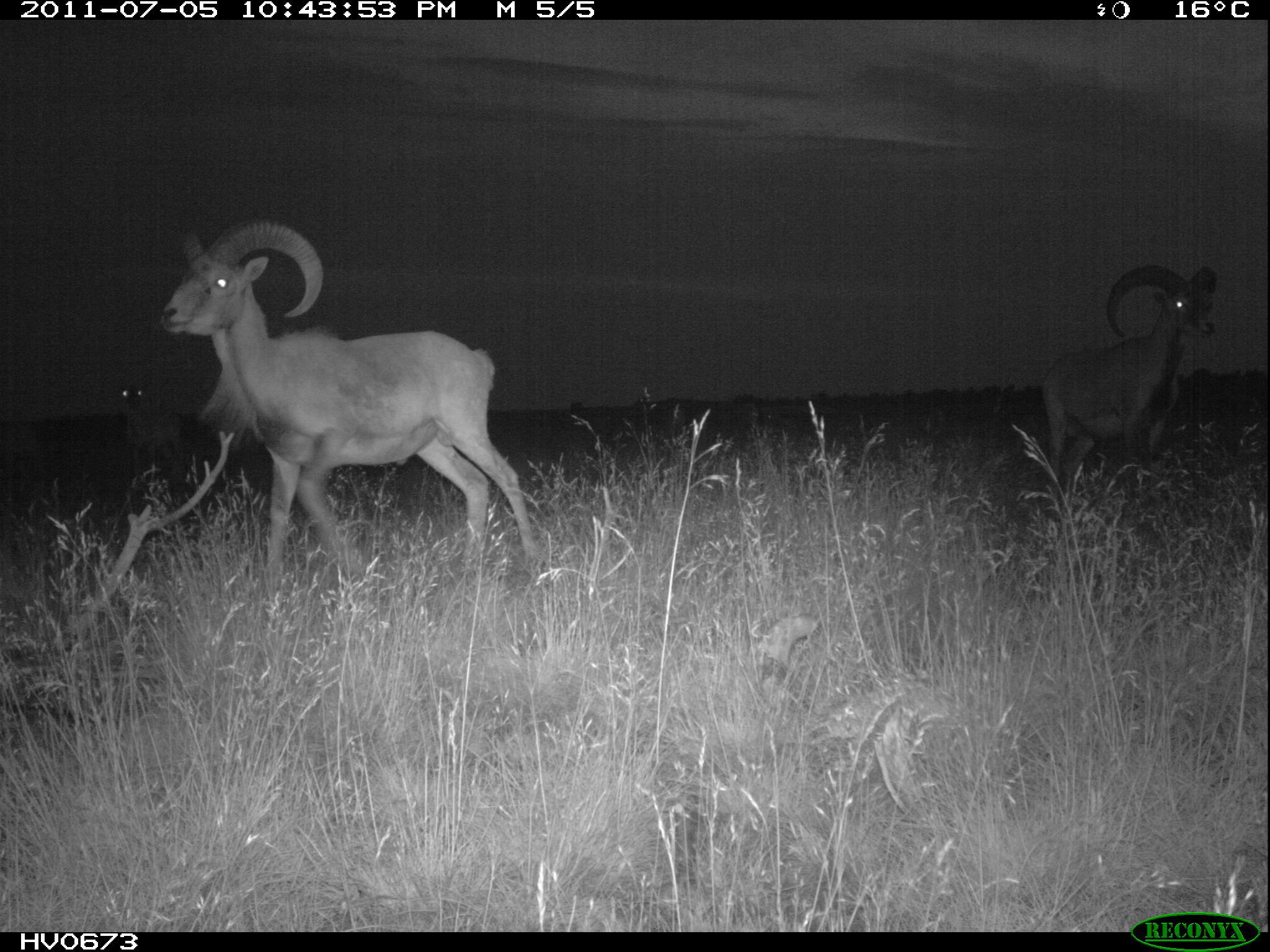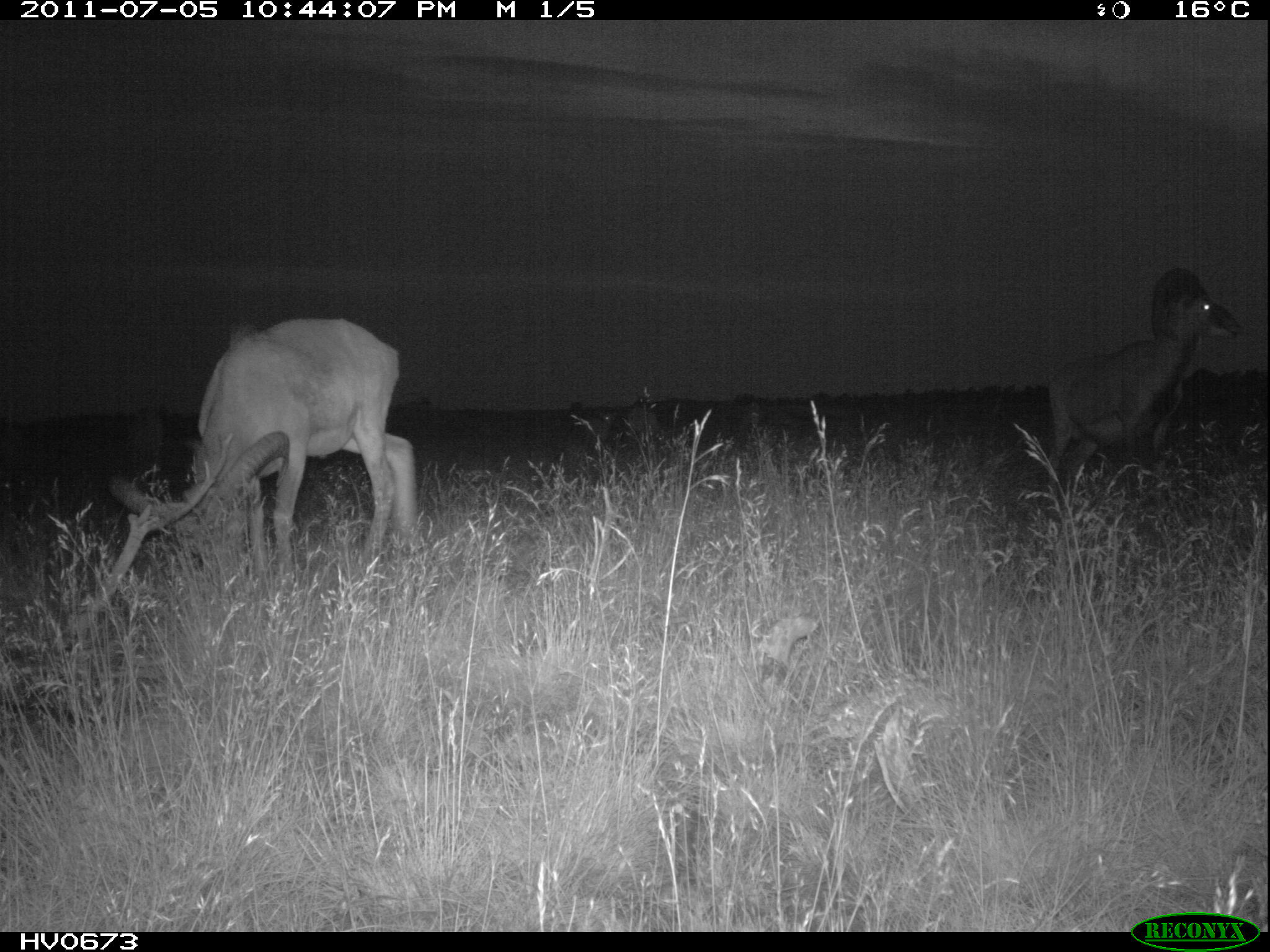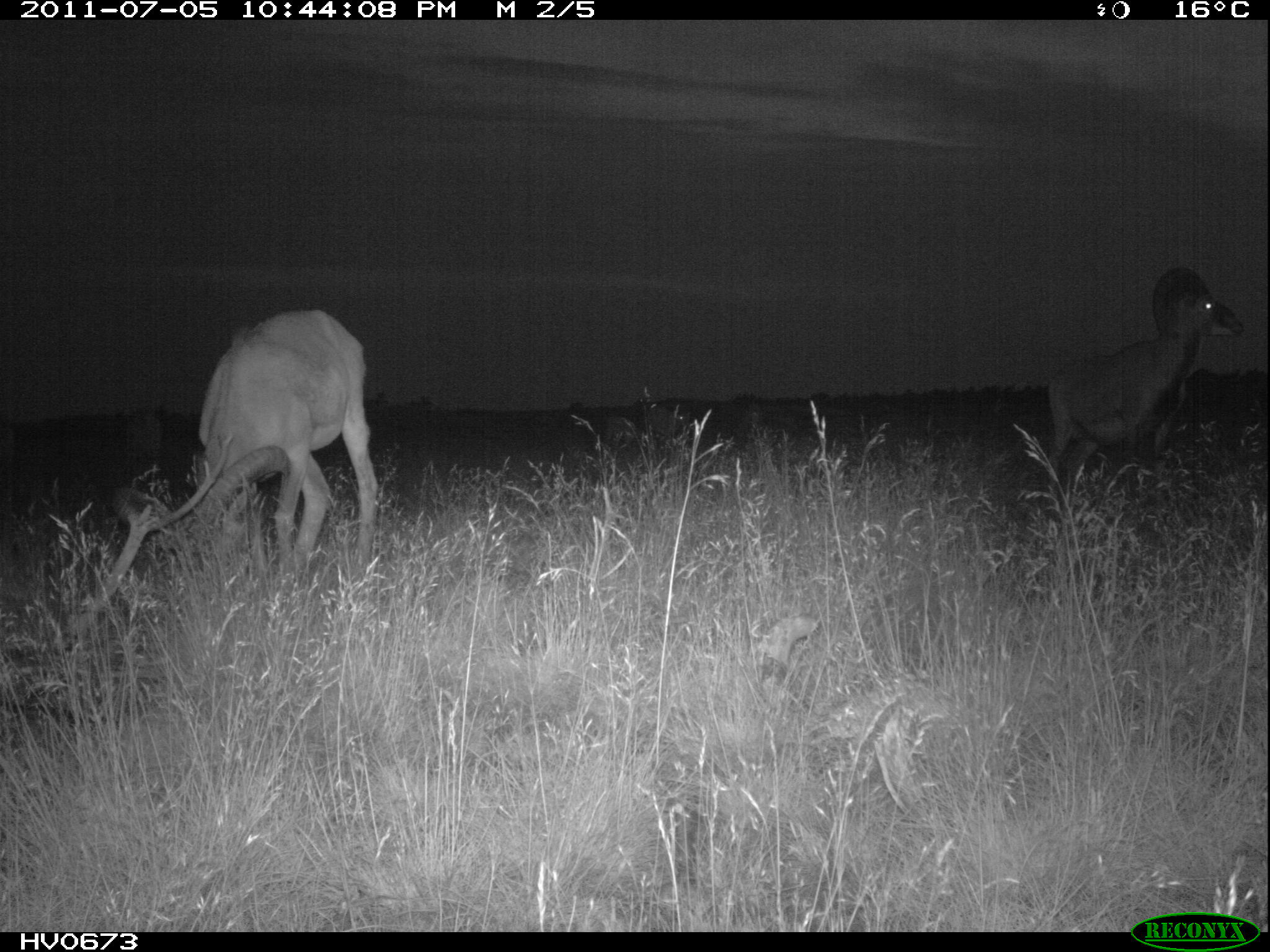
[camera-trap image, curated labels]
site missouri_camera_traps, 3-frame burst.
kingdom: Animalia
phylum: Chordata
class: Mammalia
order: Artiodactyla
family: Bovidae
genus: Ovis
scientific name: Ovis ammon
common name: mouflon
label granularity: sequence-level